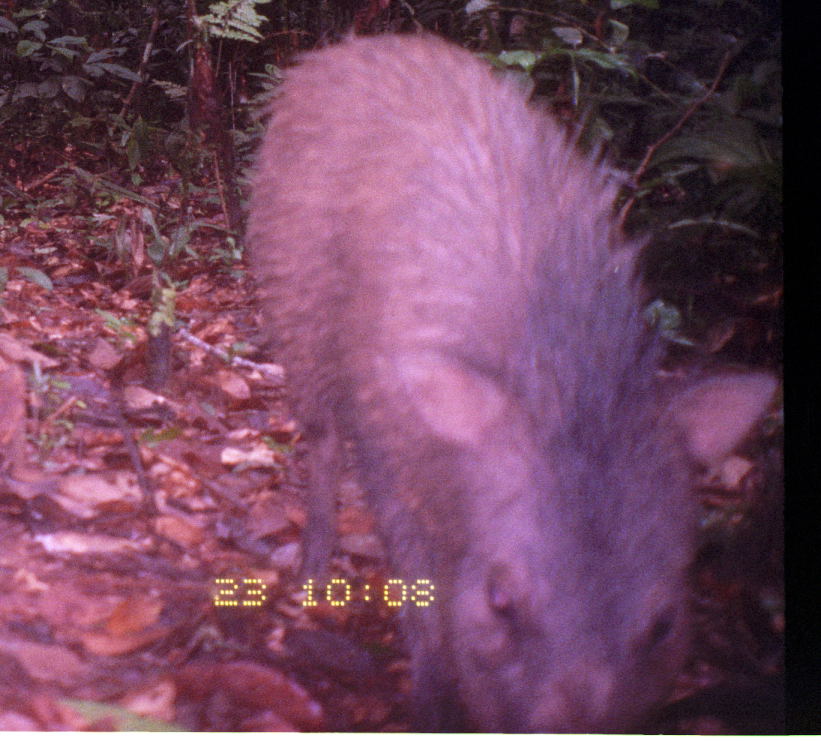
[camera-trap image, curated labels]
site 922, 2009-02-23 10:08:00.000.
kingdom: Animalia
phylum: Chordata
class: Mammalia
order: Artiodactyla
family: Tayassuidae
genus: Pecari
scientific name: Pecari tajacu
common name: collared peccary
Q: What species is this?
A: Pecari tajacu (collared peccary).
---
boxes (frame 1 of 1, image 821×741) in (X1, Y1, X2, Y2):
pecari tajacu: (232, 31, 781, 733)